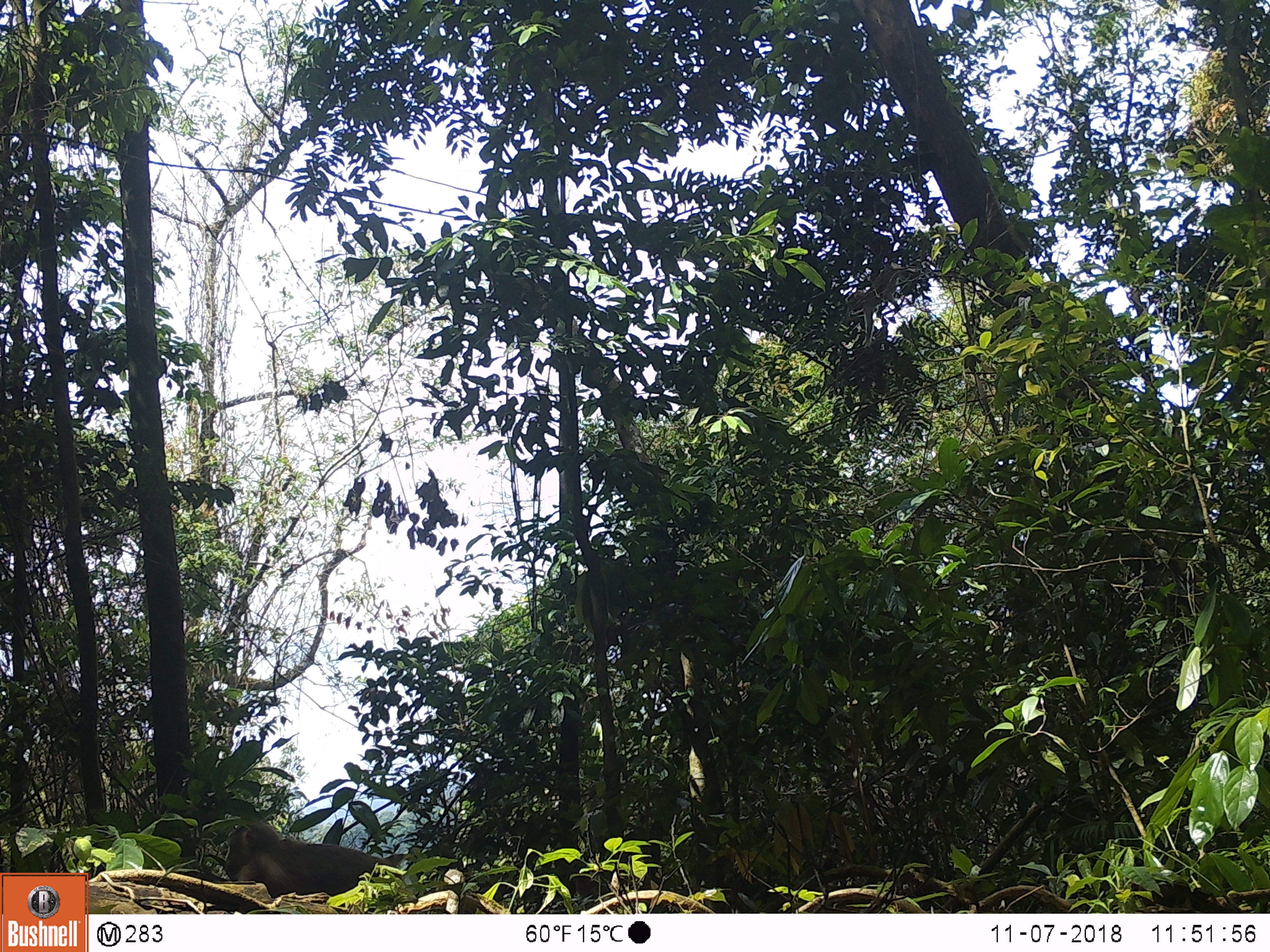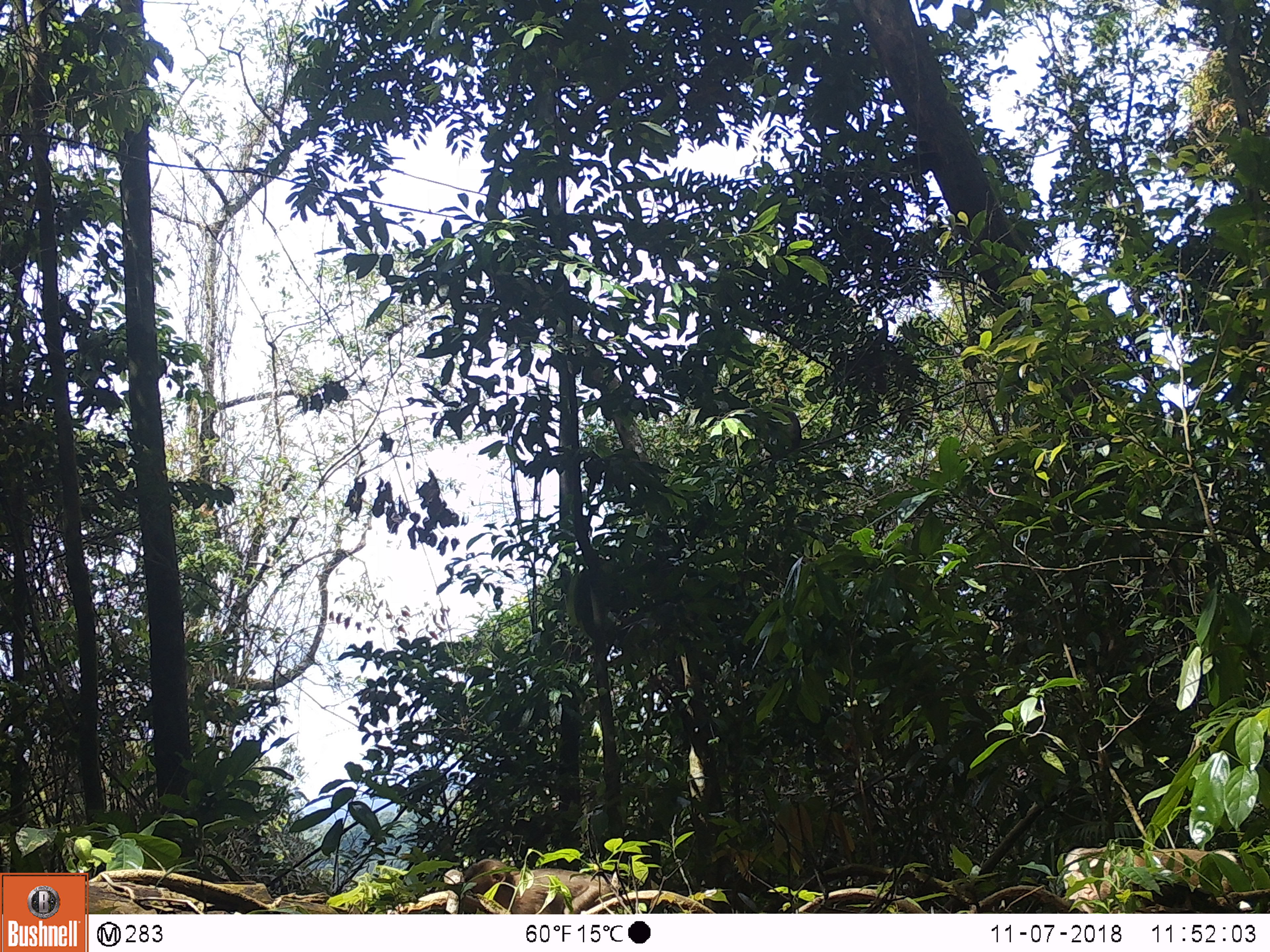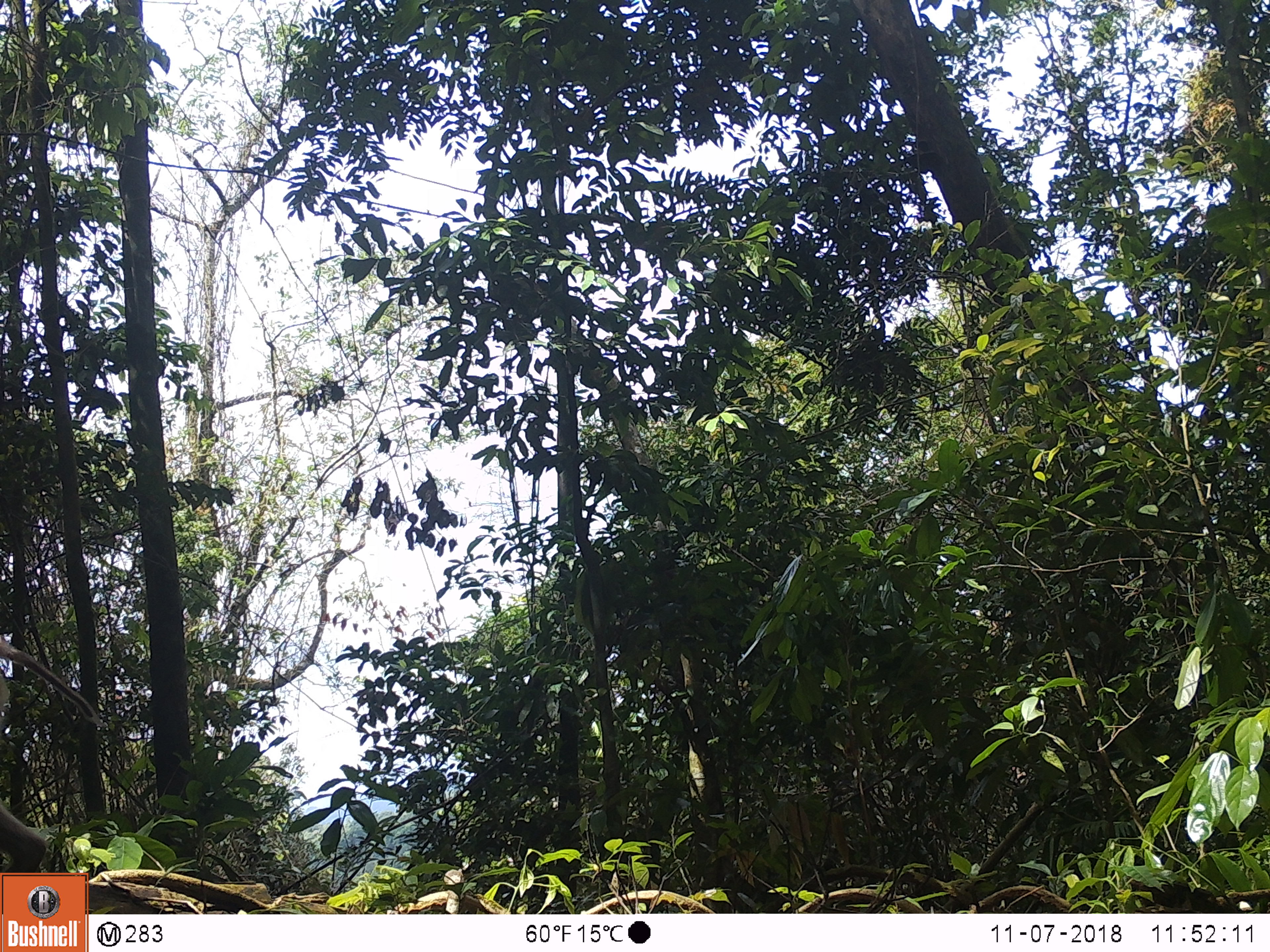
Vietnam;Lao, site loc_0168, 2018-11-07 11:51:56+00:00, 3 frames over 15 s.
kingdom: Animalia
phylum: Chordata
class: Mammalia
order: Primates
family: Cercopithecidae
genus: Macaca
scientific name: Macaca nemestrina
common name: pig-tailed macaque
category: pig tailed macaque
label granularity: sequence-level